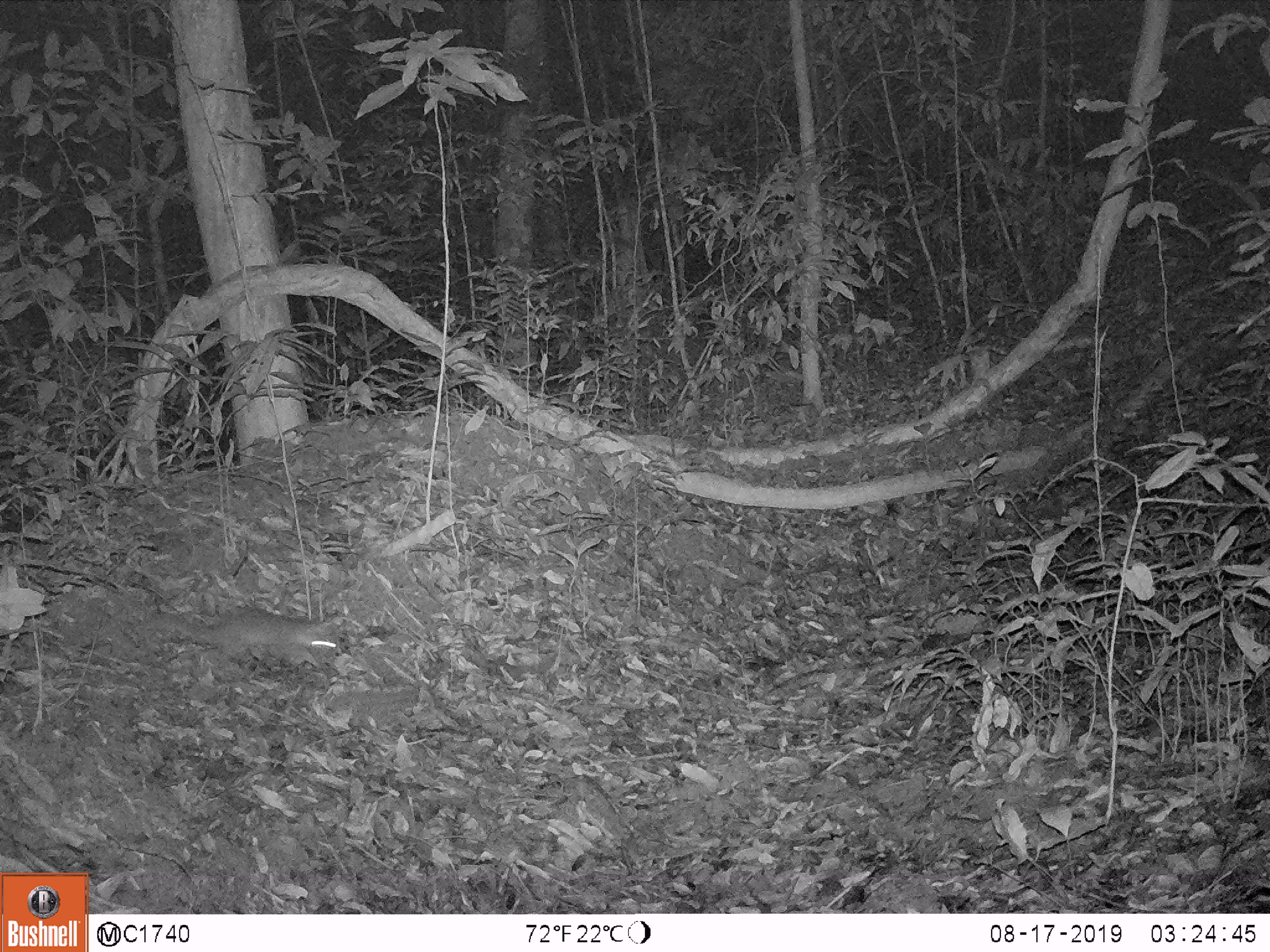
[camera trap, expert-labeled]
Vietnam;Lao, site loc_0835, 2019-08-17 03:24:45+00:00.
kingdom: Animalia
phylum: Chordata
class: Mammalia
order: Carnivora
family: Mustelidae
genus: Melogale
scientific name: Melogale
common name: ferret badger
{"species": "ferret badger (Melogale)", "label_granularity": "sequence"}